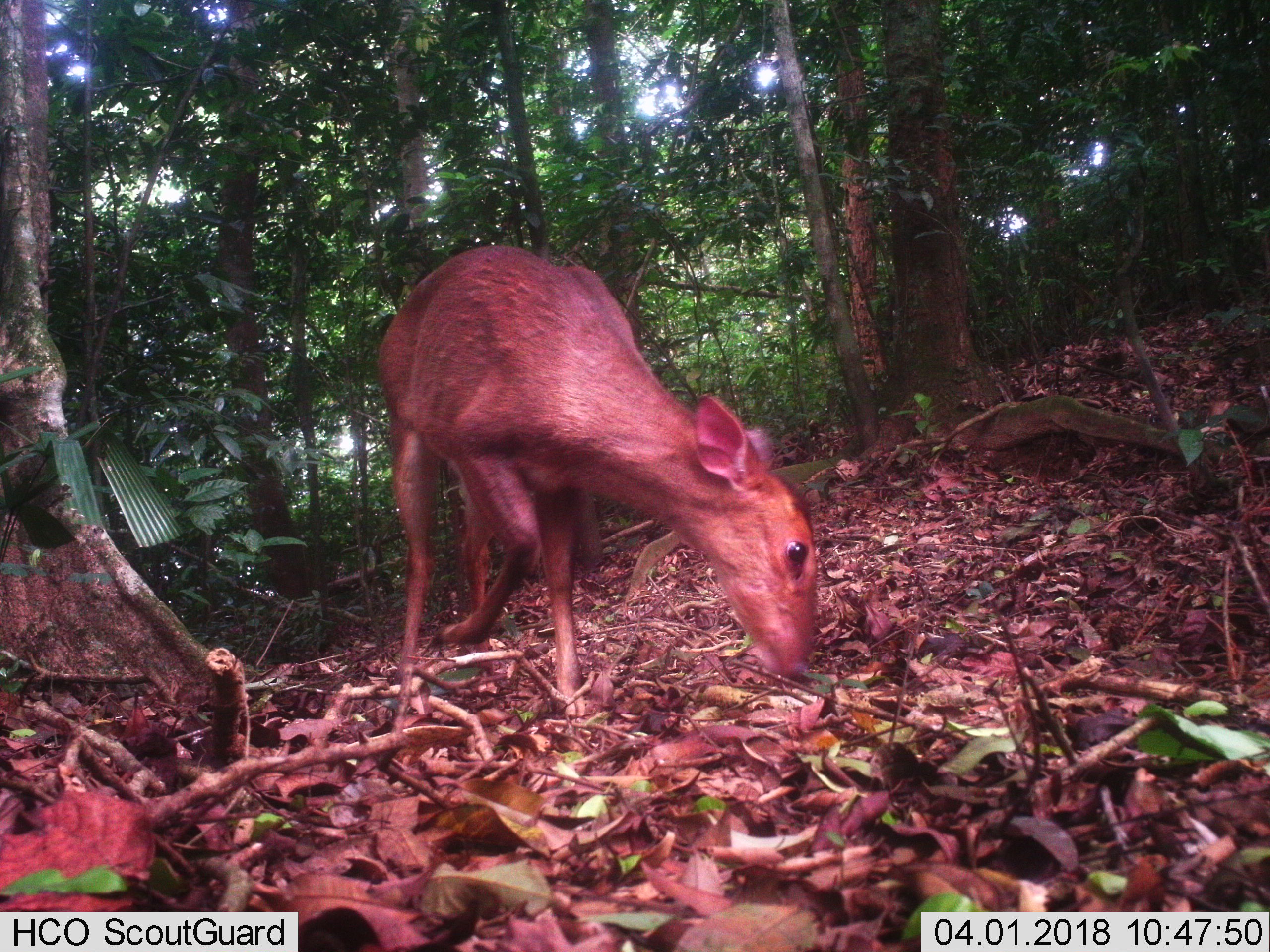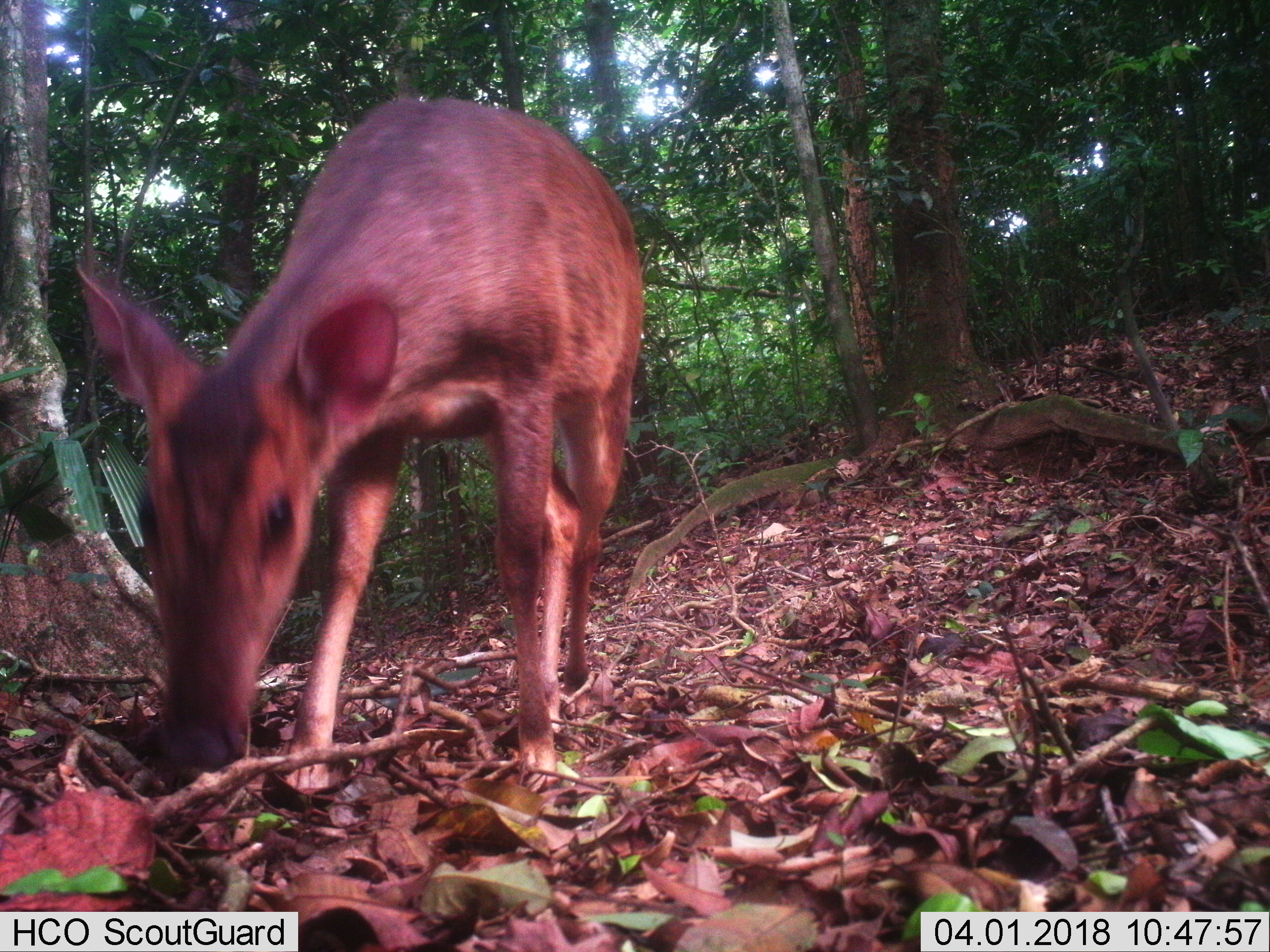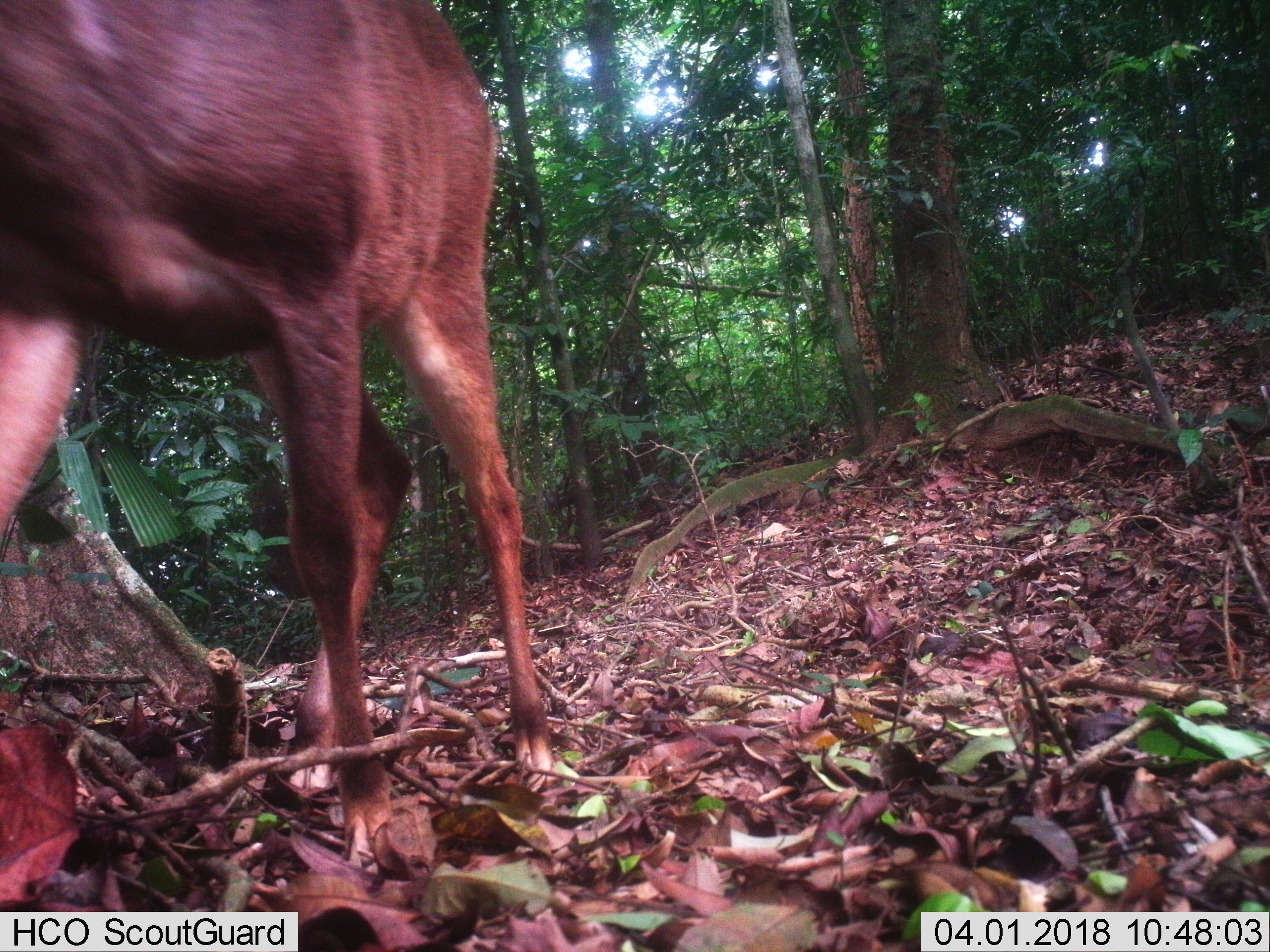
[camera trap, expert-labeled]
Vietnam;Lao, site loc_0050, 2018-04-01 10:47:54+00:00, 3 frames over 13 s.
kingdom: Animalia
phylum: Chordata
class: Mammalia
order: Artiodactyla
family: Cervidae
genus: Muntiacus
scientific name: Muntiacus vuquangensis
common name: large-antlered muntjac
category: large antlered muntjac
Large antlered muntjac (large-antlered muntjac) (Muntiacus vuquangensis). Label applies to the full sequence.